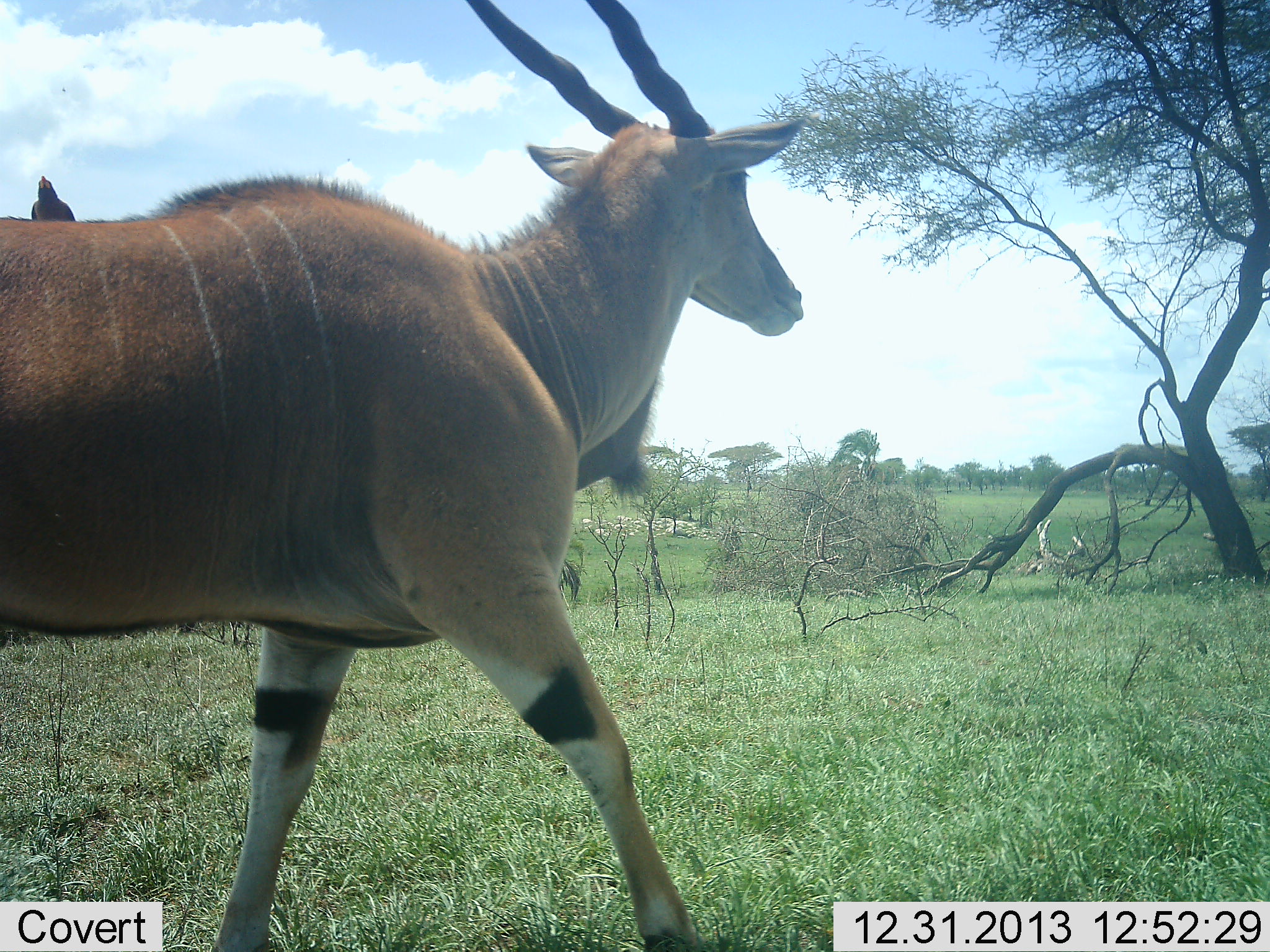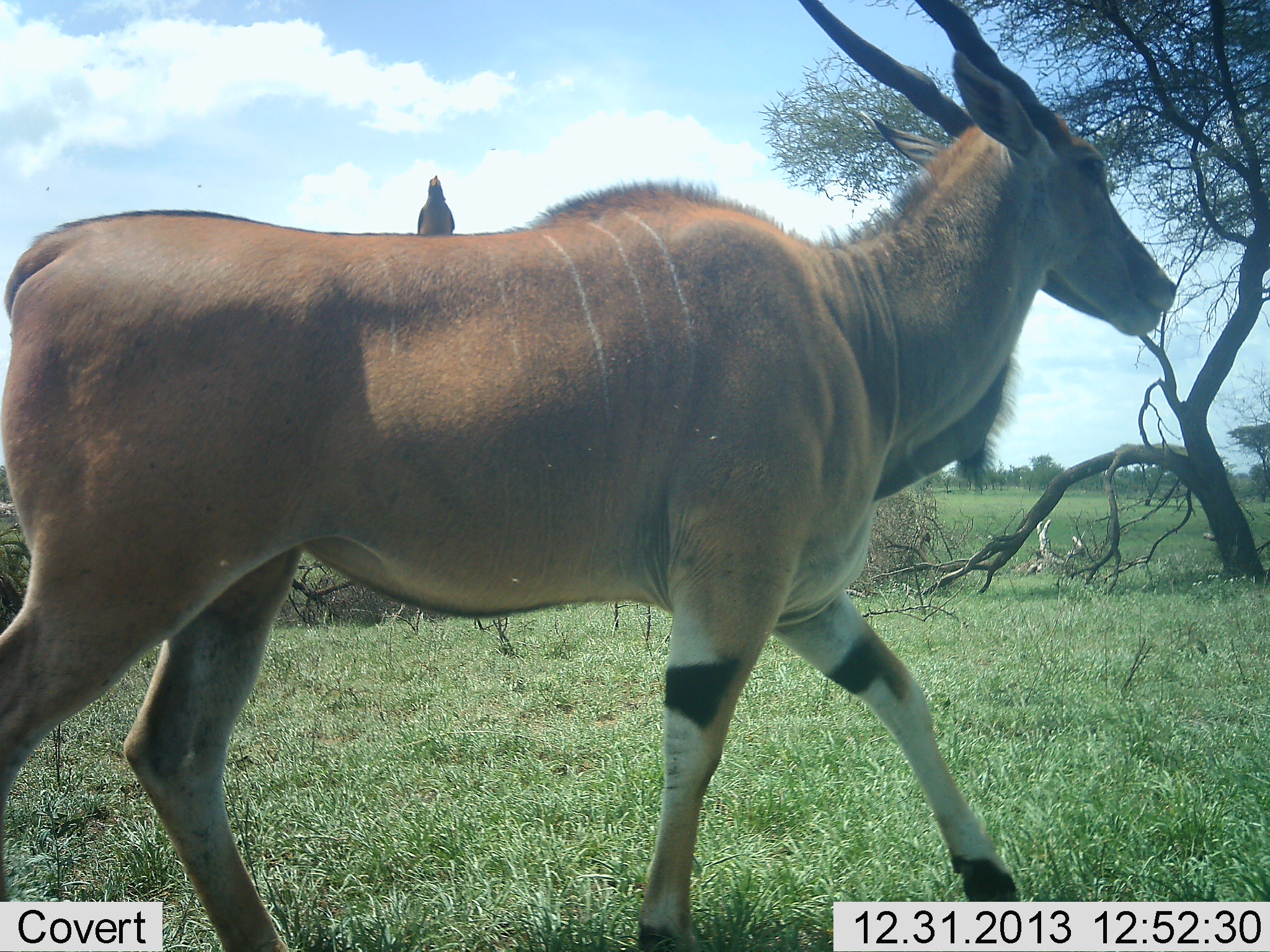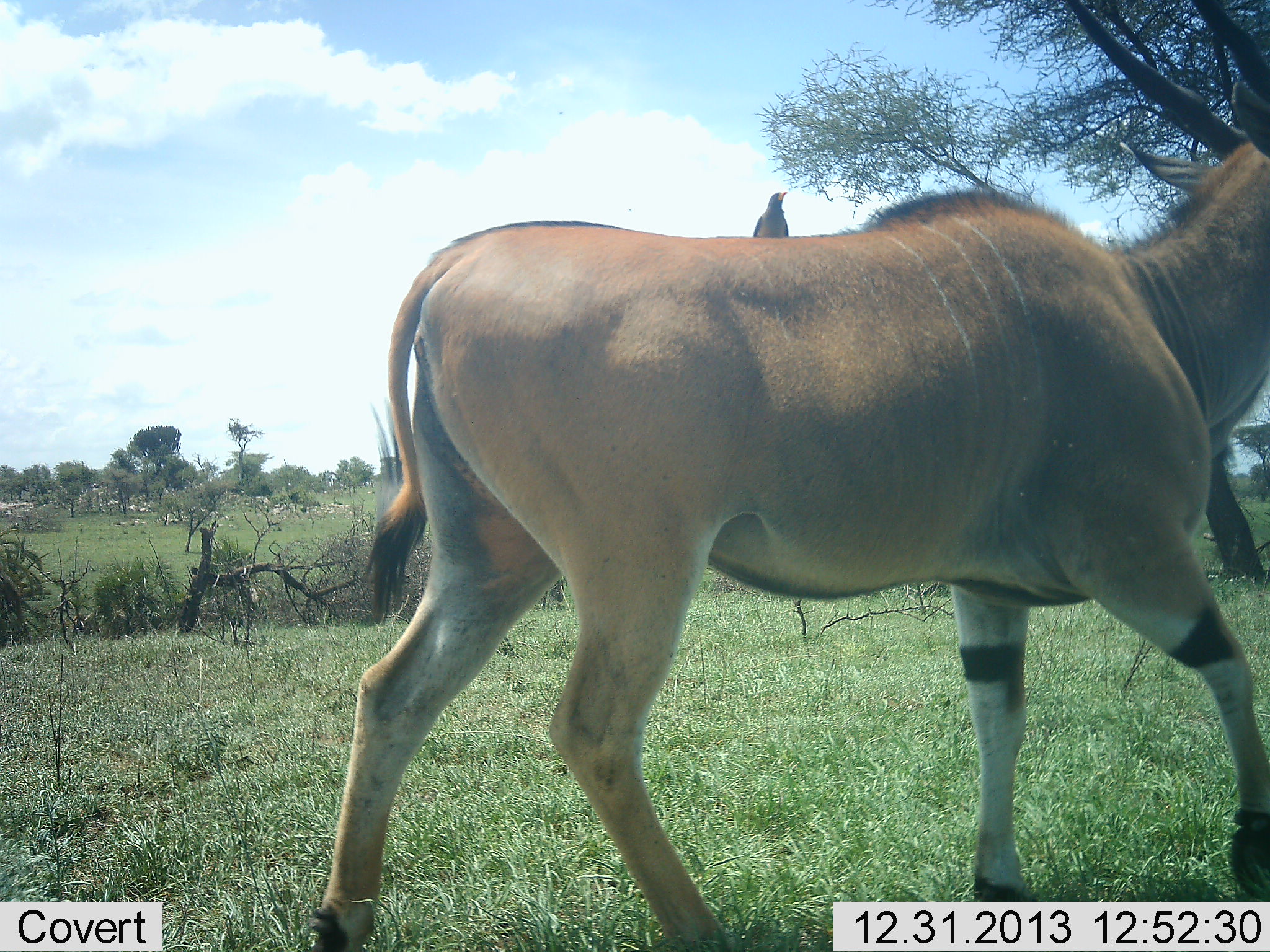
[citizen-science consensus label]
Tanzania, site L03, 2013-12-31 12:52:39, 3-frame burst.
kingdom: Animalia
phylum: Chordata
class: Mammalia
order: Artiodactyla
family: Bovidae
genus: Tragelaphus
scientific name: Tragelaphus oryx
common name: eland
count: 1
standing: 7%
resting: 0%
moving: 93%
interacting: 0%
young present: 0%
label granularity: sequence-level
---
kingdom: Animalia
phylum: Chordata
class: Aves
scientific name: Aves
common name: bird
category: otherbird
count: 1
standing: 38%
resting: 54%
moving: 0%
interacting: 8%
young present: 0%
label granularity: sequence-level